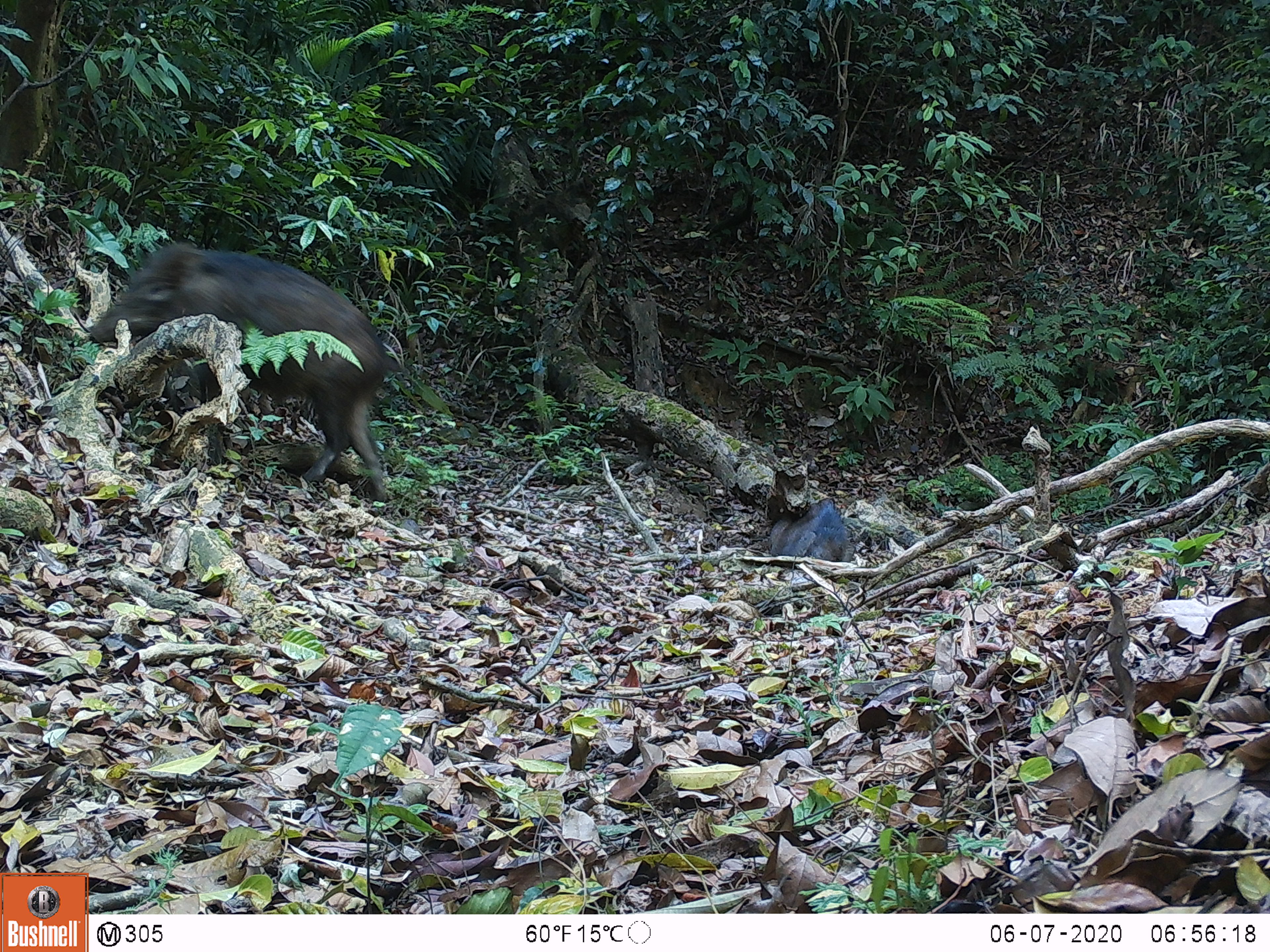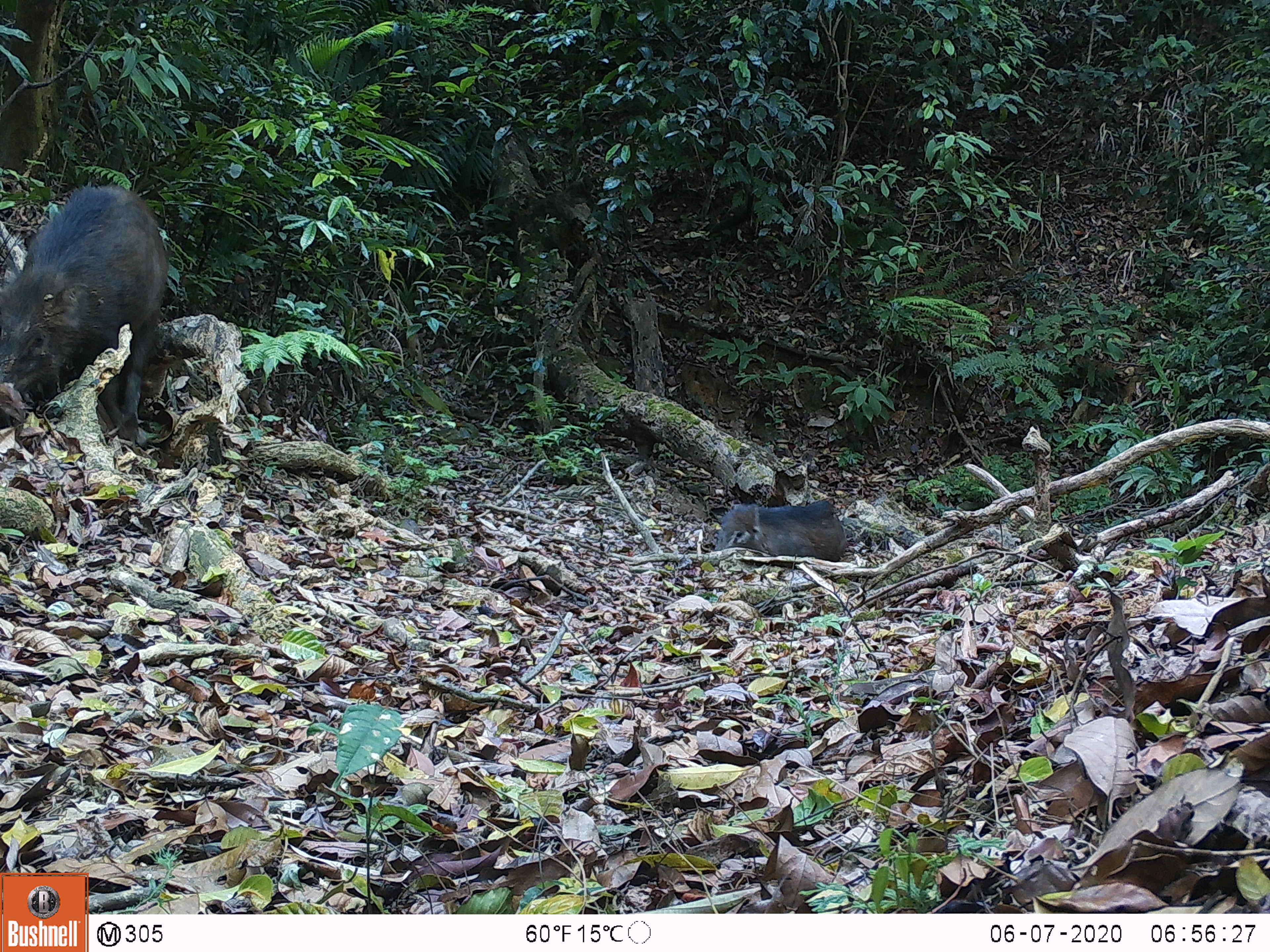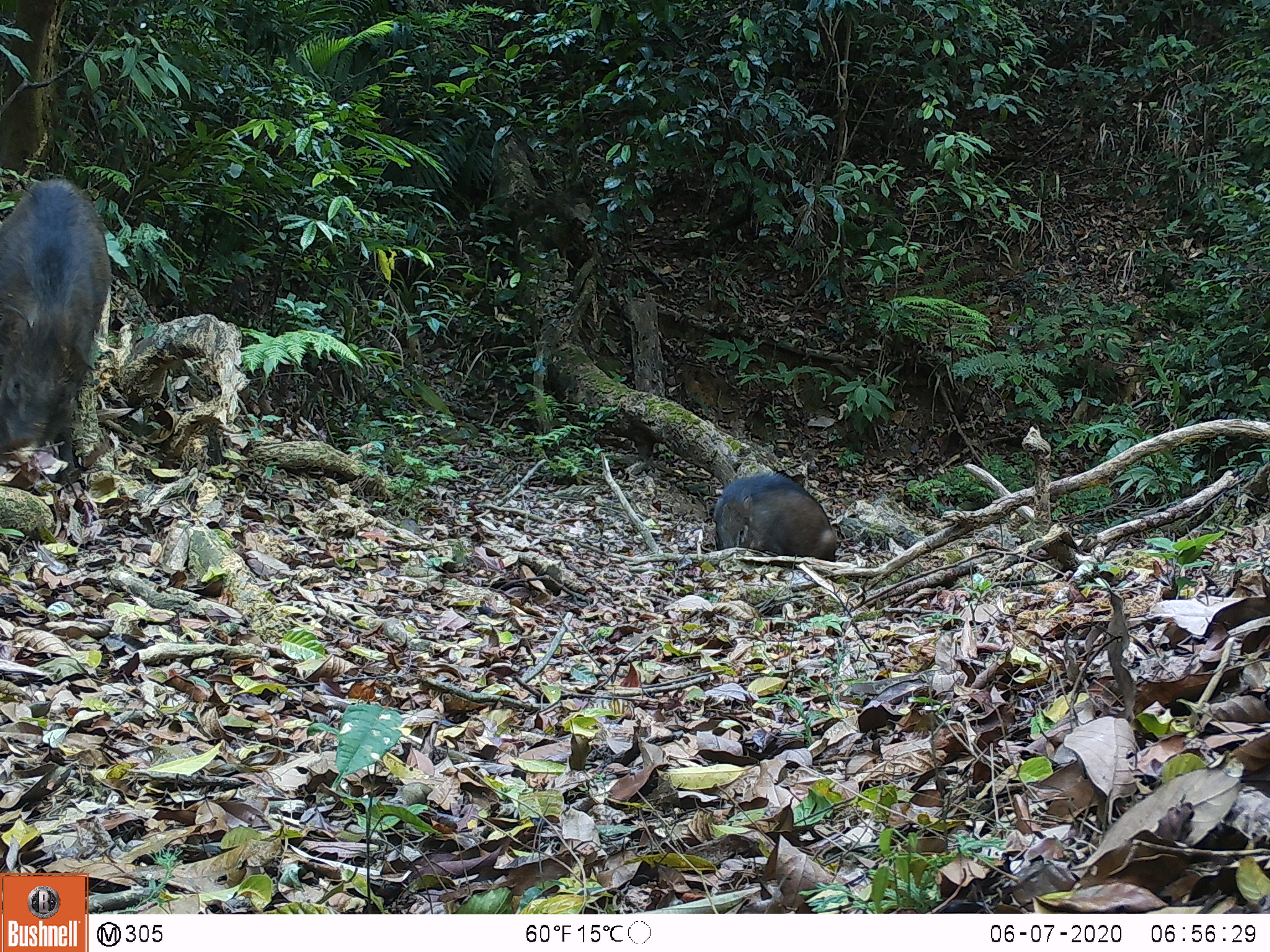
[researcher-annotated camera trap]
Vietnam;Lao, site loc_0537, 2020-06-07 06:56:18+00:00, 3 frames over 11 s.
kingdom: Animalia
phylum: Chordata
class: Mammalia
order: Artiodactyla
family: Suidae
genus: Sus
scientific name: Sus scrofa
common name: eurasian wild pig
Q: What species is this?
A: Eurasian wild pig (Sus scrofa).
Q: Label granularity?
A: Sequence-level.